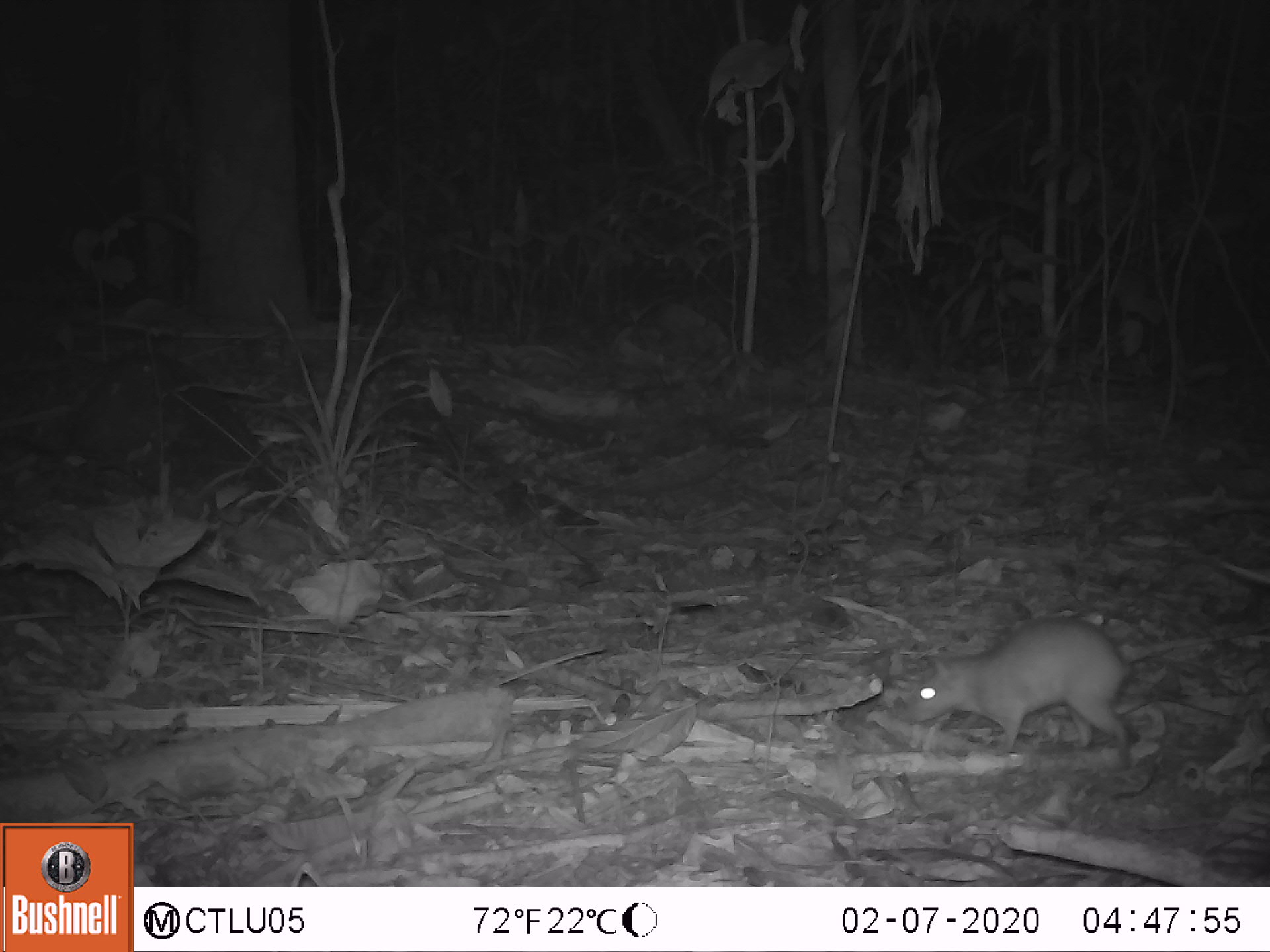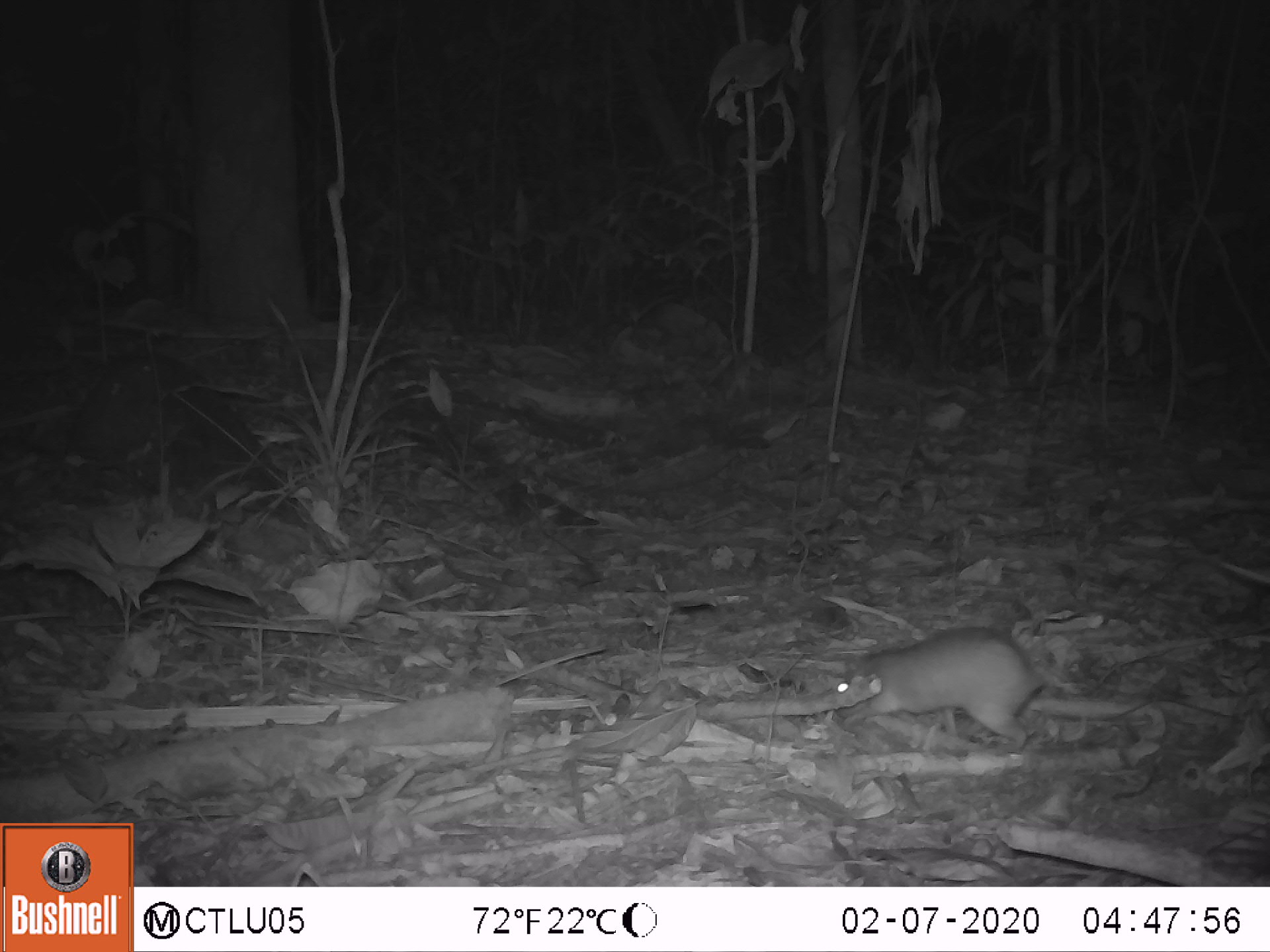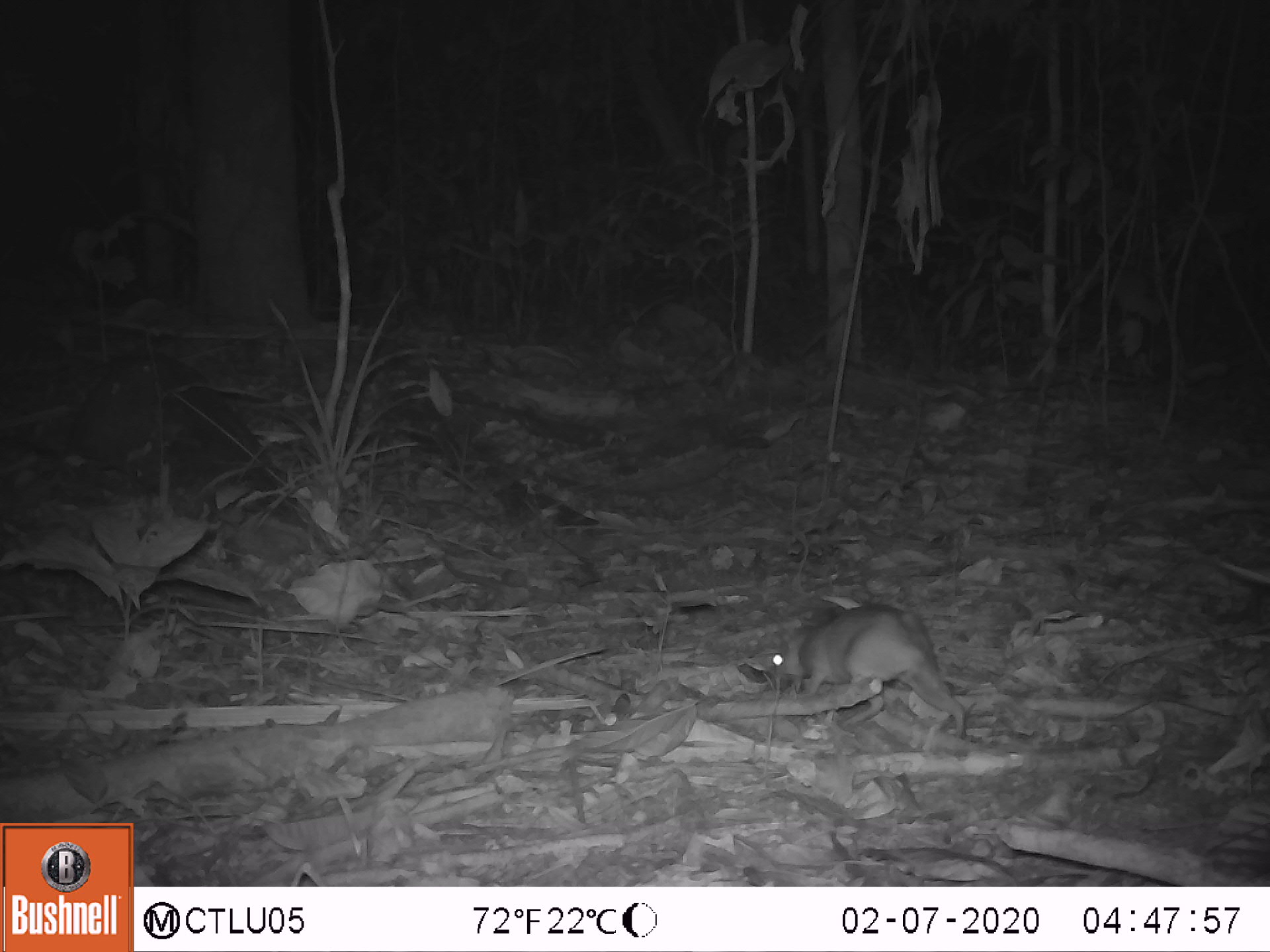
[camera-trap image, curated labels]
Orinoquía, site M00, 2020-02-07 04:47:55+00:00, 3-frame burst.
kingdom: Animalia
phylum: Chordata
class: Mammalia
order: Rodentia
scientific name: Rodentia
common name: rodent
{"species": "rodent (Rodentia)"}